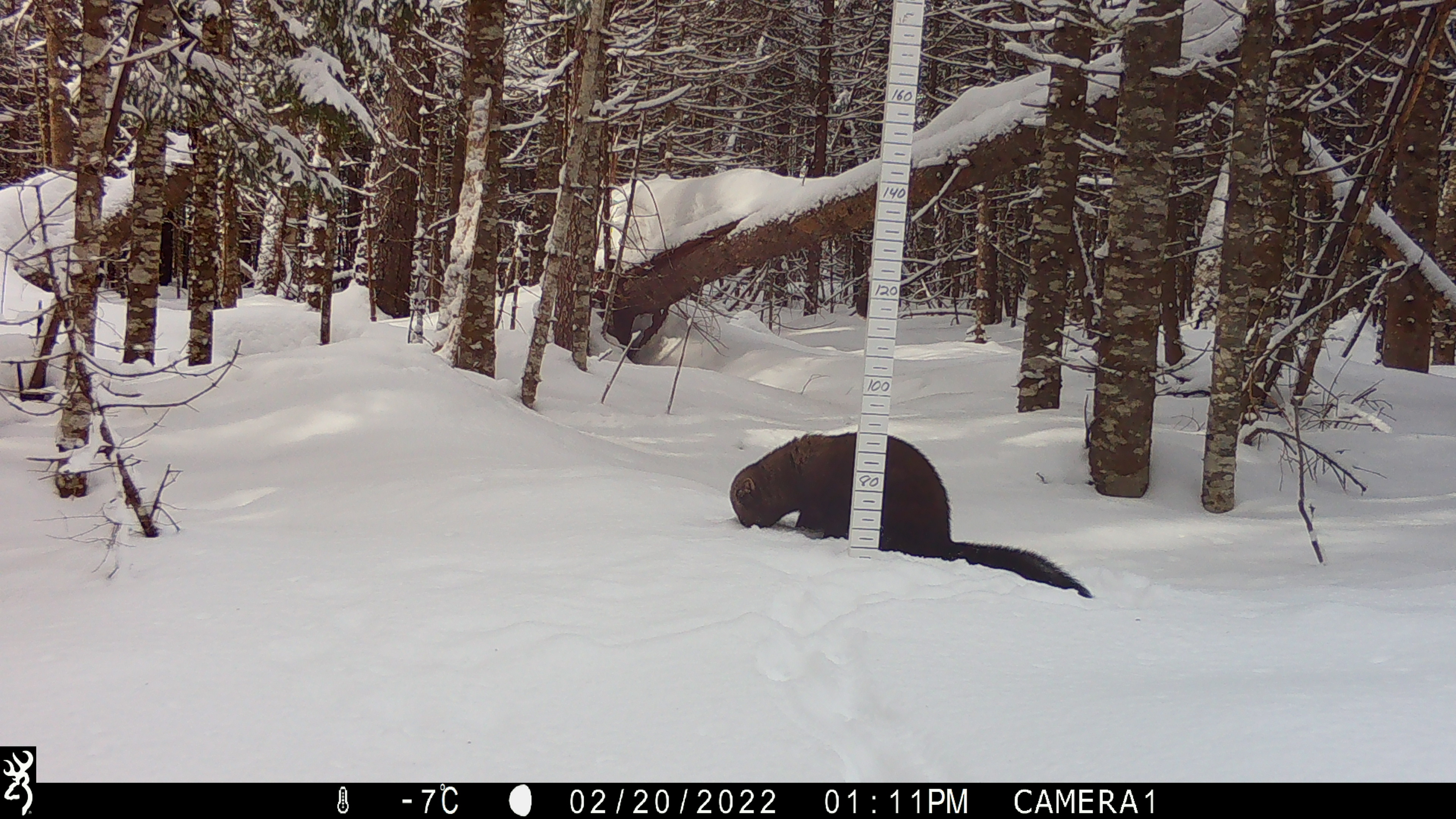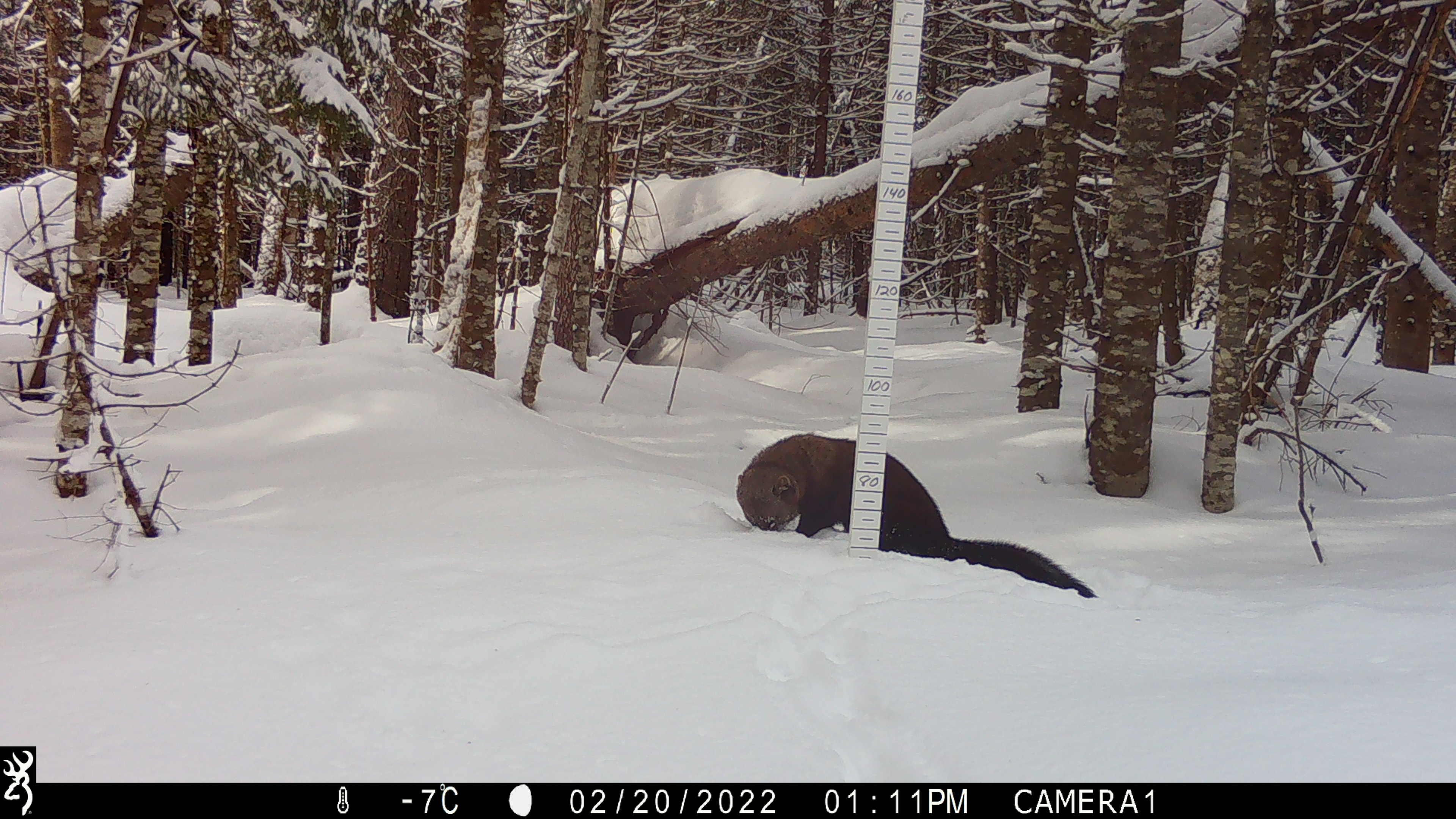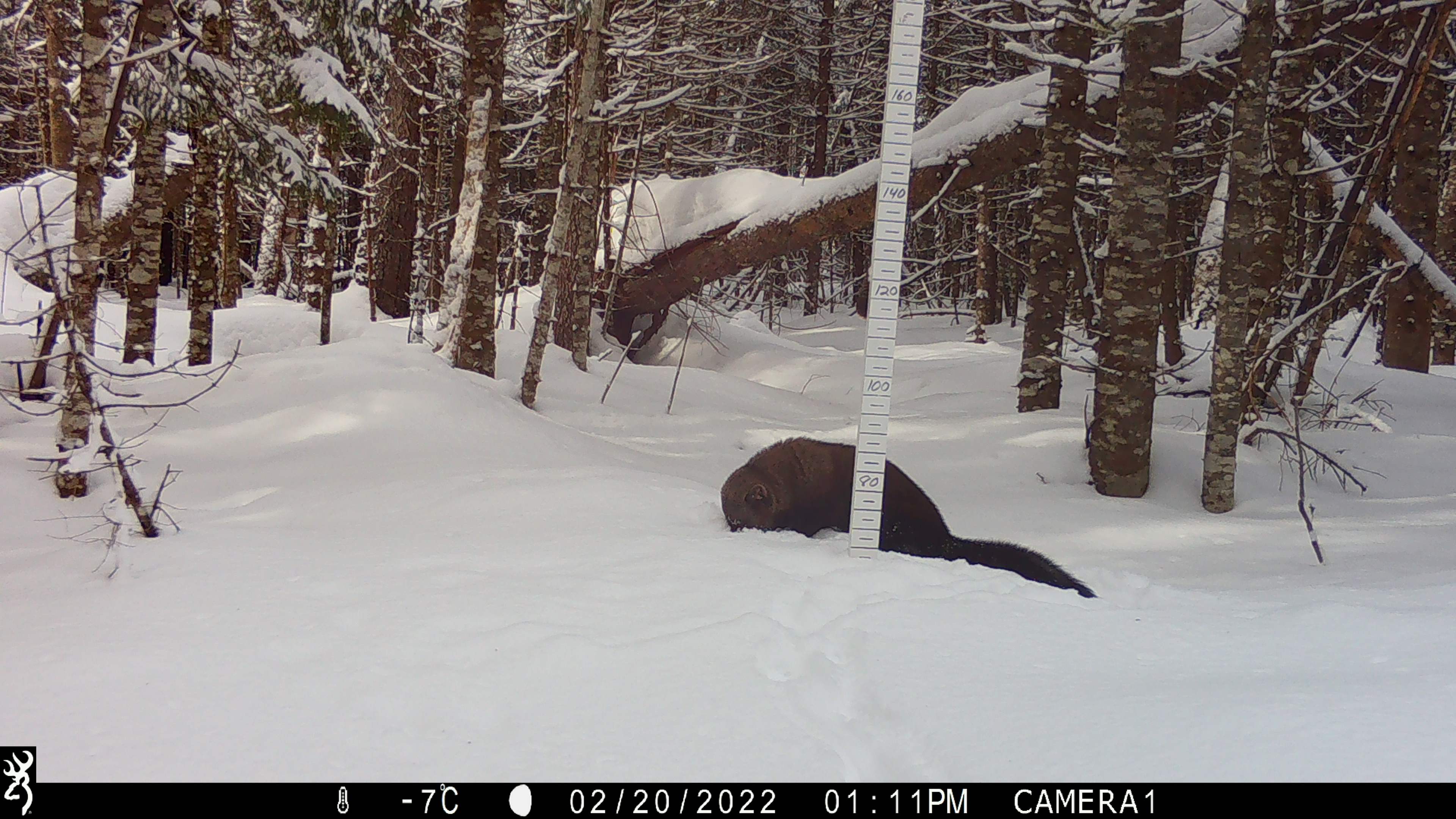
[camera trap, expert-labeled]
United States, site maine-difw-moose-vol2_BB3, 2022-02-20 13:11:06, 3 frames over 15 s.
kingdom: Animalia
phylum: Chordata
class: Mammalia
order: Carnivora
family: Mustelidae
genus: Pekania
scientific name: Pekania pennanti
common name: fisher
Fisher (Pekania pennanti).